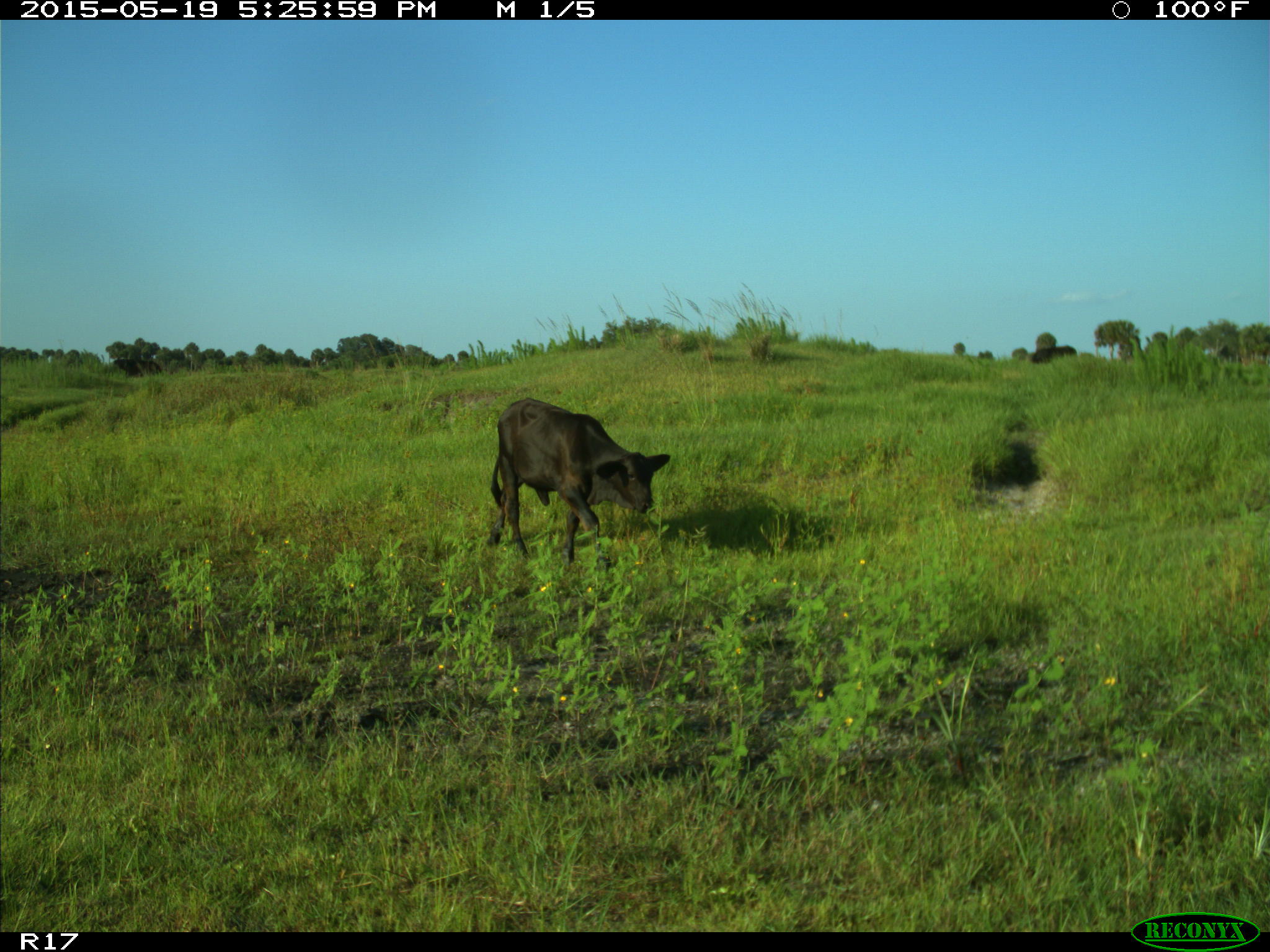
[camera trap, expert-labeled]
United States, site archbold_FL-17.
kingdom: Animalia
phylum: Chordata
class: Mammalia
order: Artiodactyla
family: Bovidae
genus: Bos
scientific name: Bos taurus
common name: domestic cow